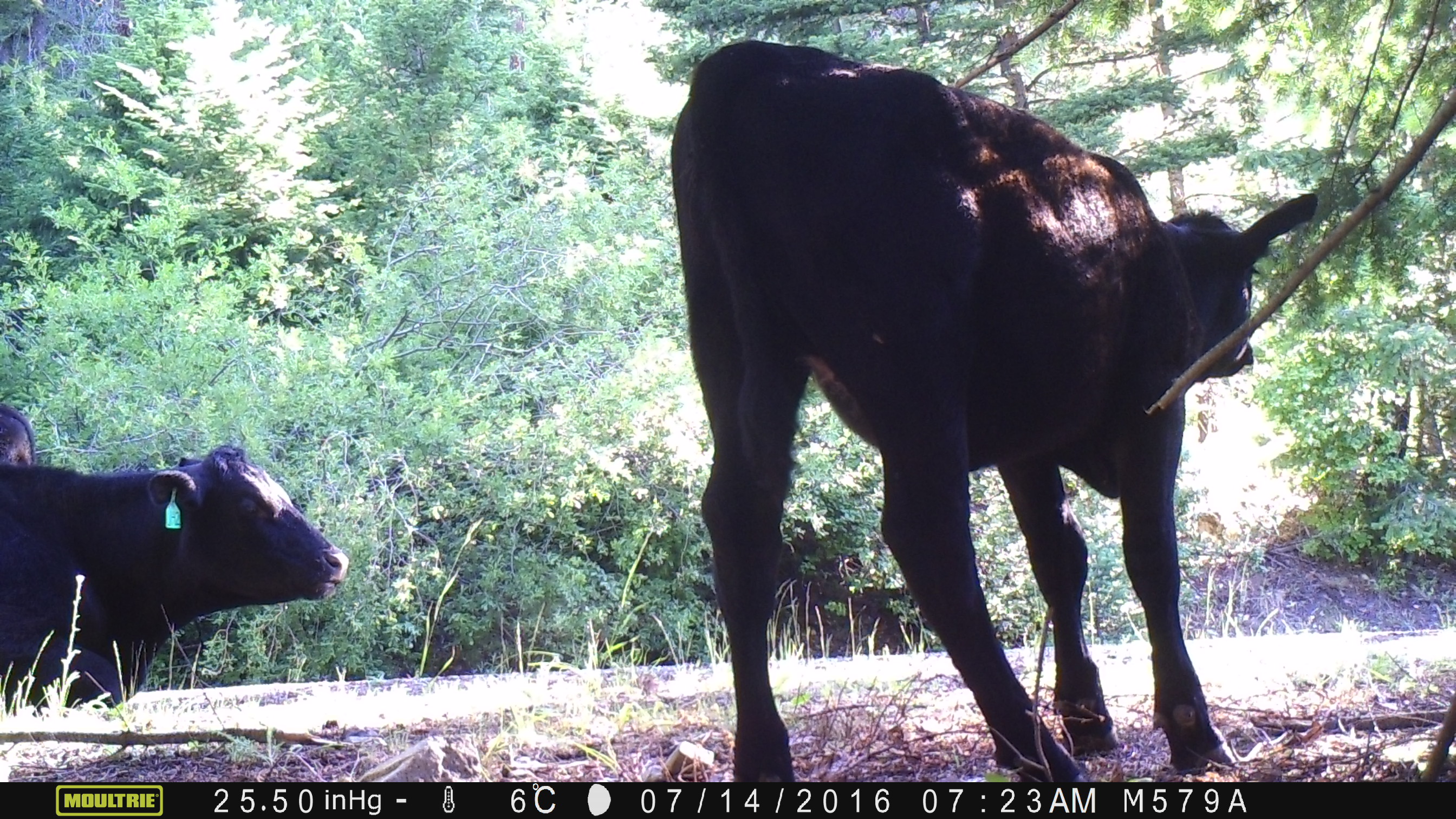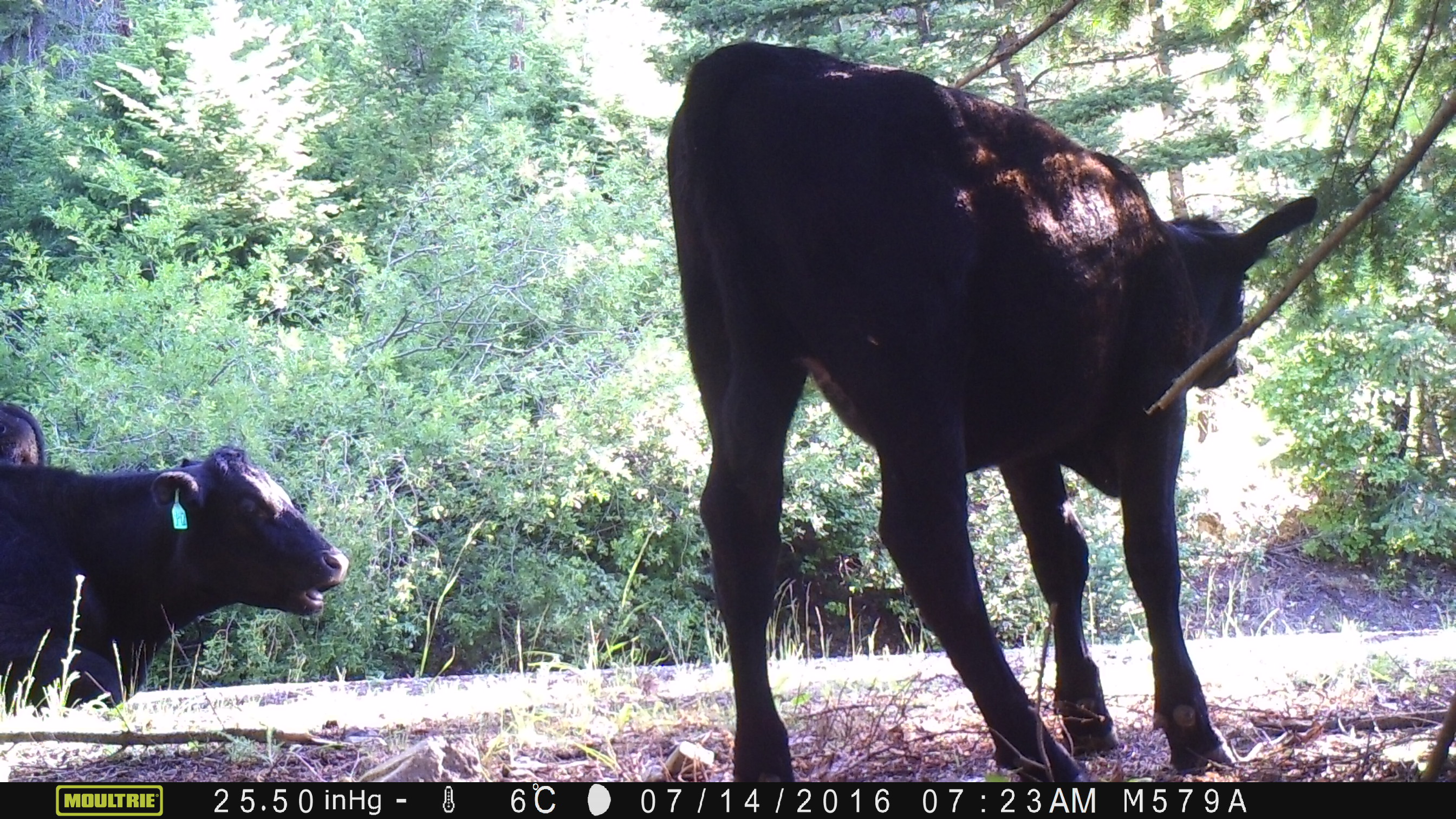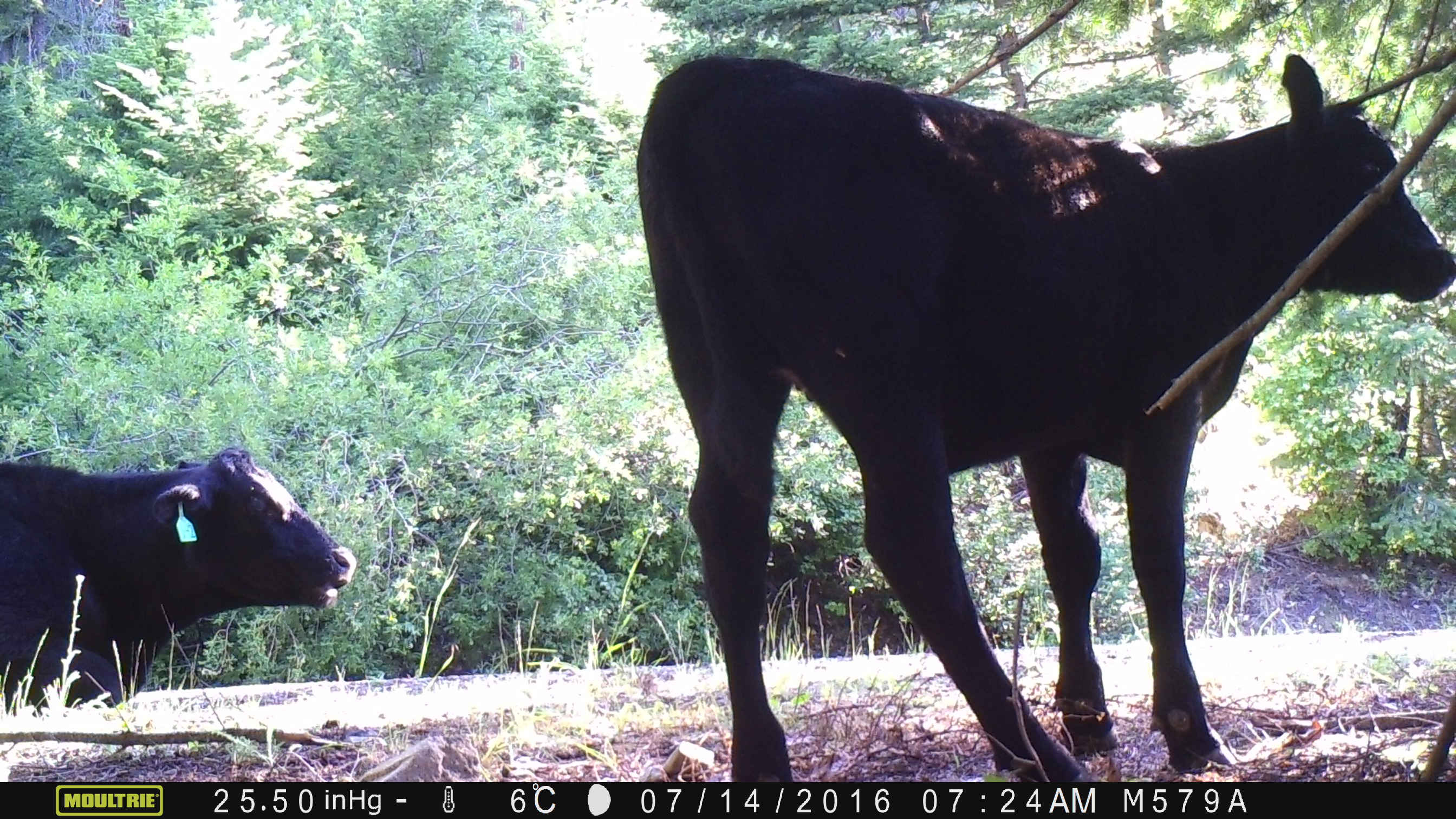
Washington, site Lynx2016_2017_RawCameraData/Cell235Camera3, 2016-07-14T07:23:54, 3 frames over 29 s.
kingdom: Animalia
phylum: Chordata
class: Mammalia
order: Artiodactyla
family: Bovidae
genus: Bos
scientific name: Bos taurus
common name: domestic cattle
Domestic cattle (Bos taurus). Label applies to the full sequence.